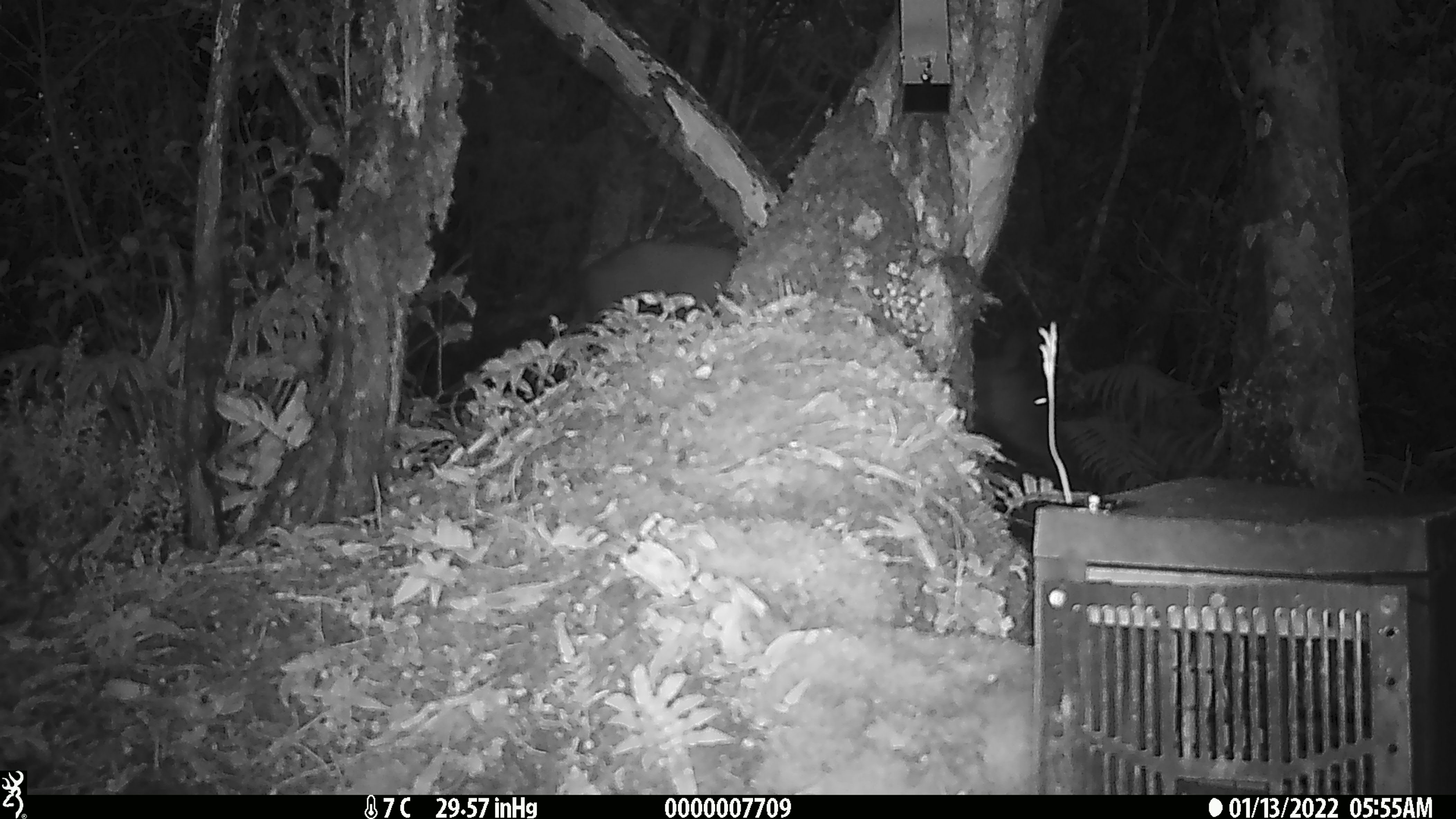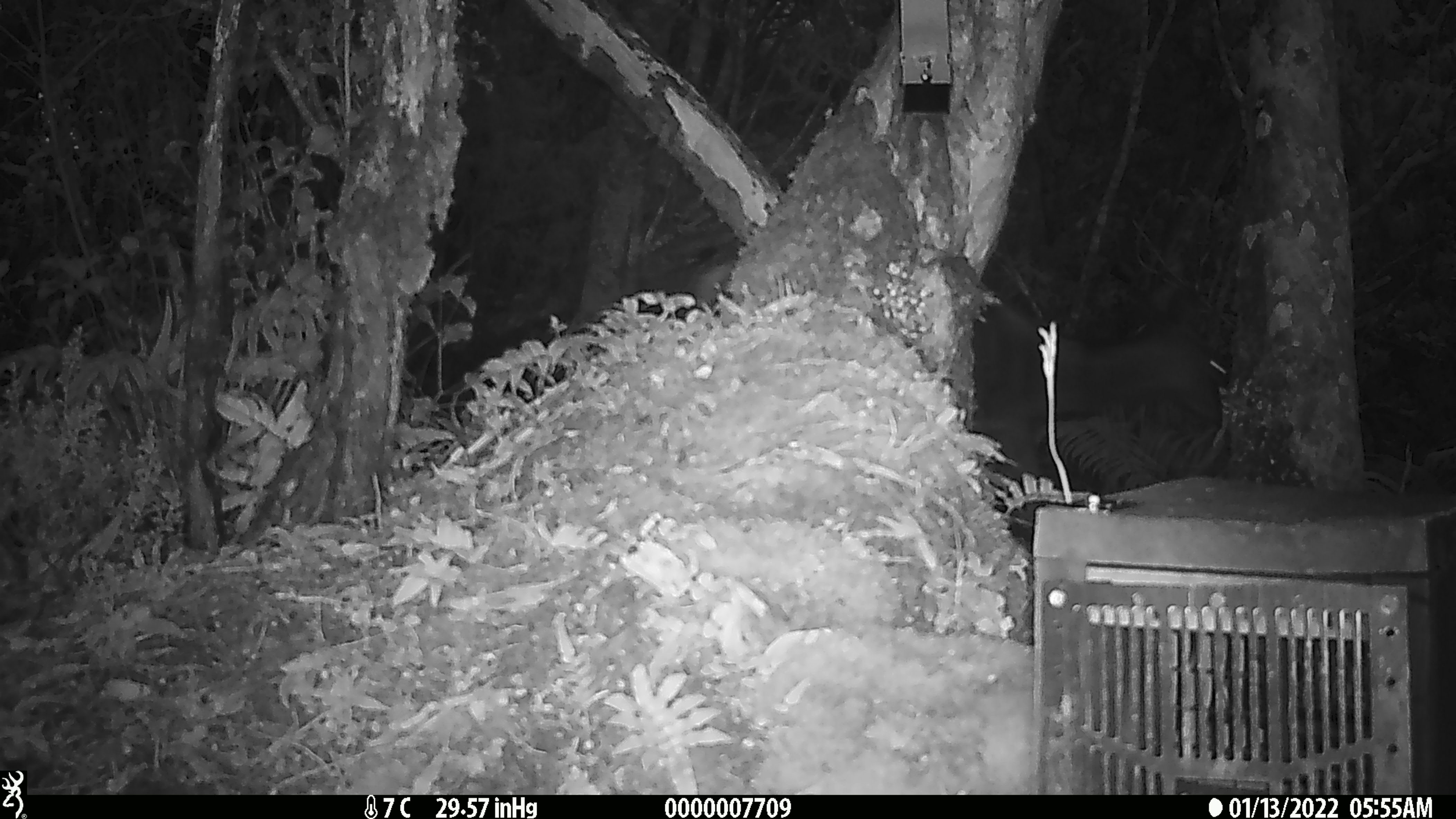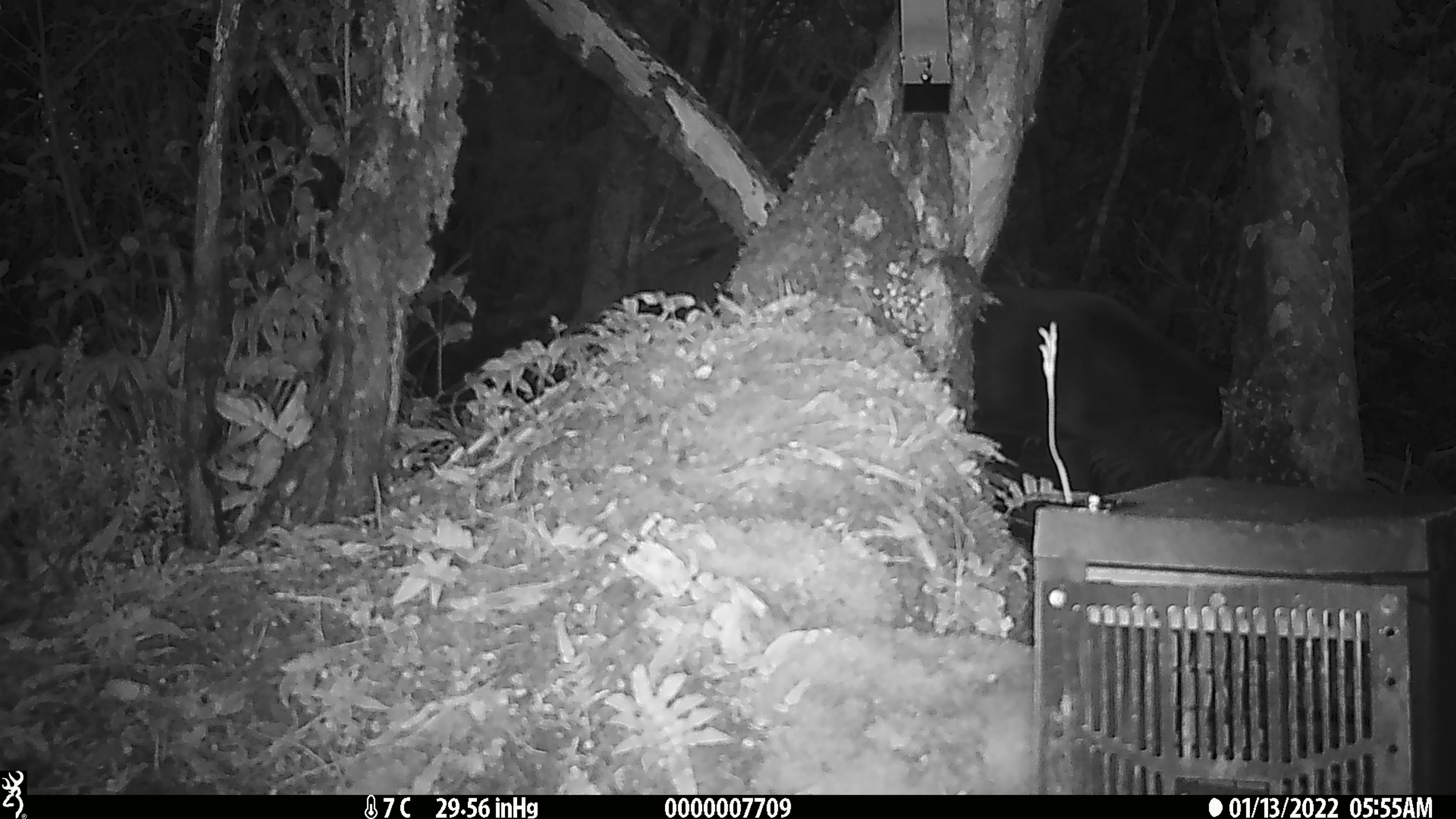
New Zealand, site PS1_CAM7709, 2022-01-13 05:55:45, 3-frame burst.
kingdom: Animalia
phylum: Chordata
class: Mammalia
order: Artiodactyla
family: Cervidae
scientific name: Cervidae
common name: deer